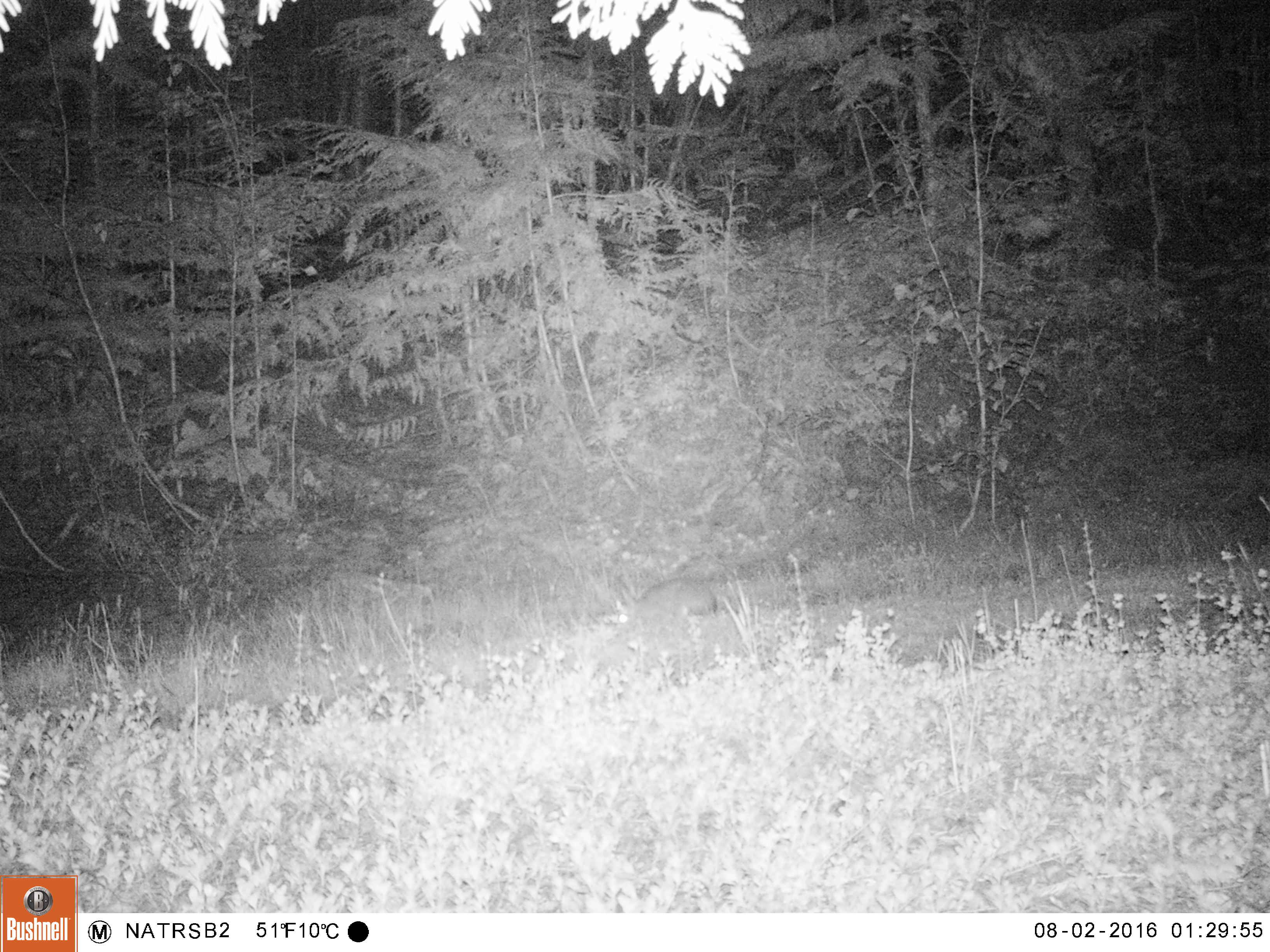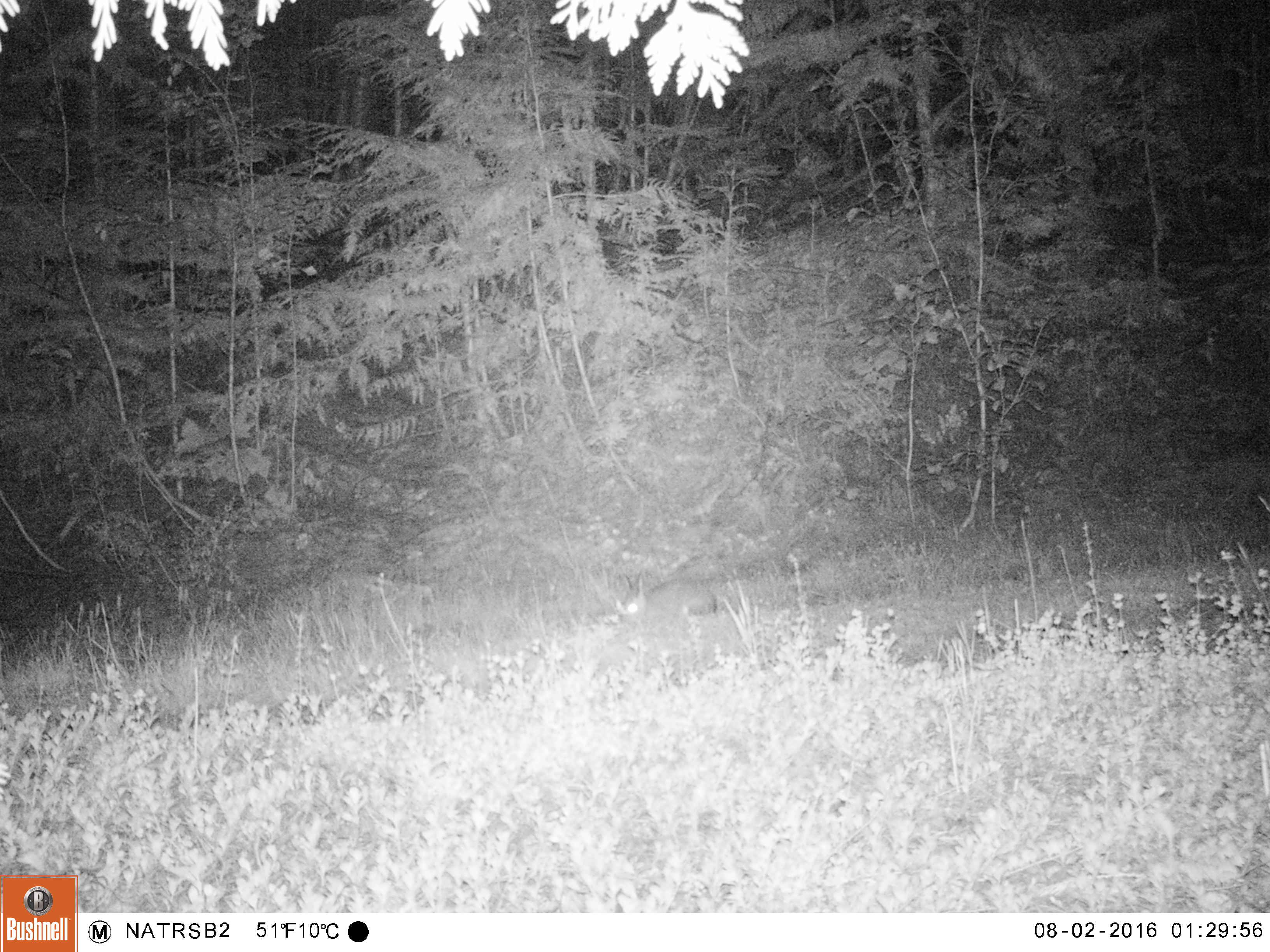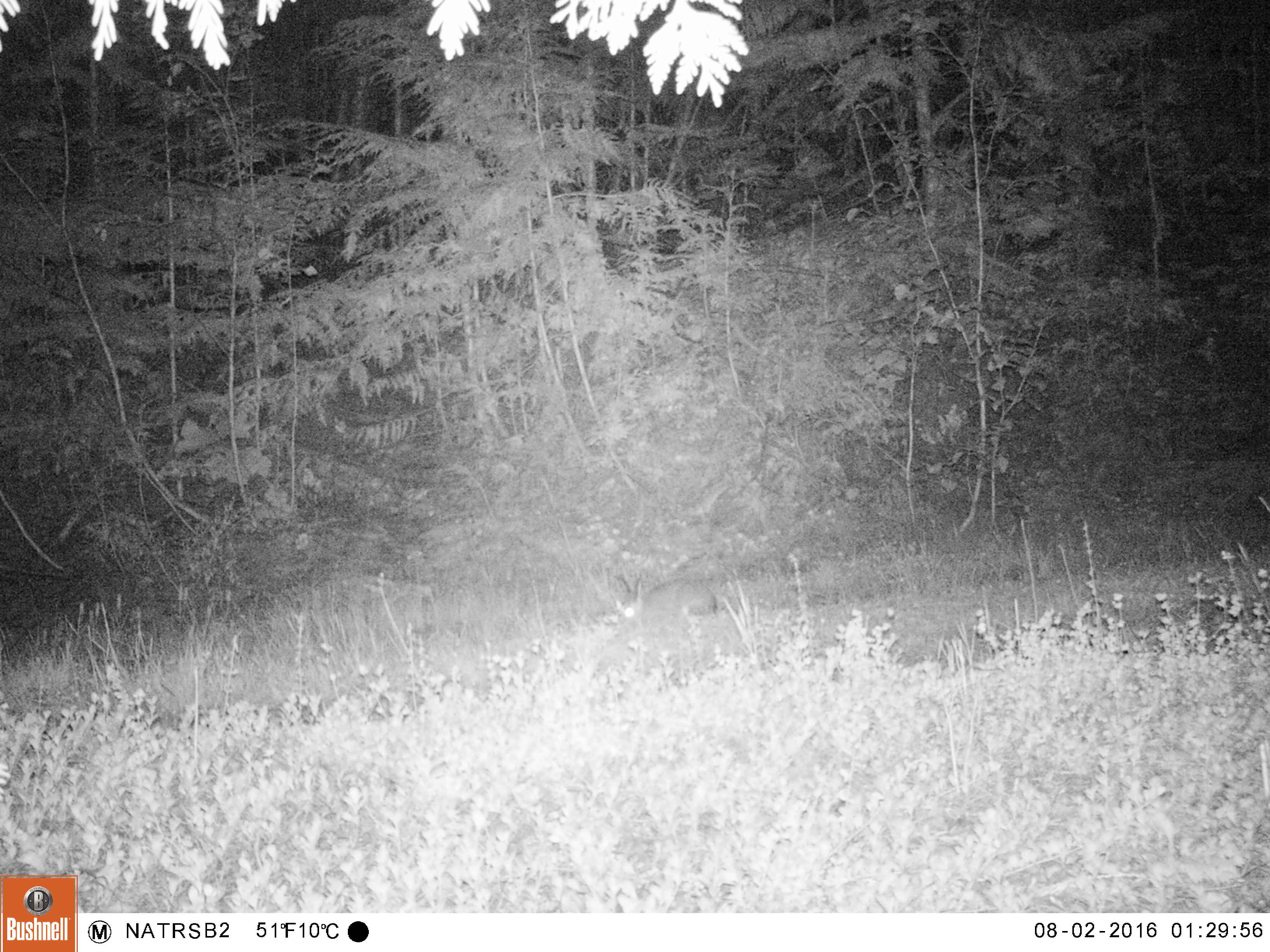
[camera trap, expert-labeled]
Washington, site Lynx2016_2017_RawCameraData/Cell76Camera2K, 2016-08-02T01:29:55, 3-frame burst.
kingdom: Animalia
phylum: Chordata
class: Mammalia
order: Lagomorpha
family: Leporidae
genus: Lepus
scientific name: Lepus americanus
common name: snowshoe hare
Lepus americanus (snowshoe hare). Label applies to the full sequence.